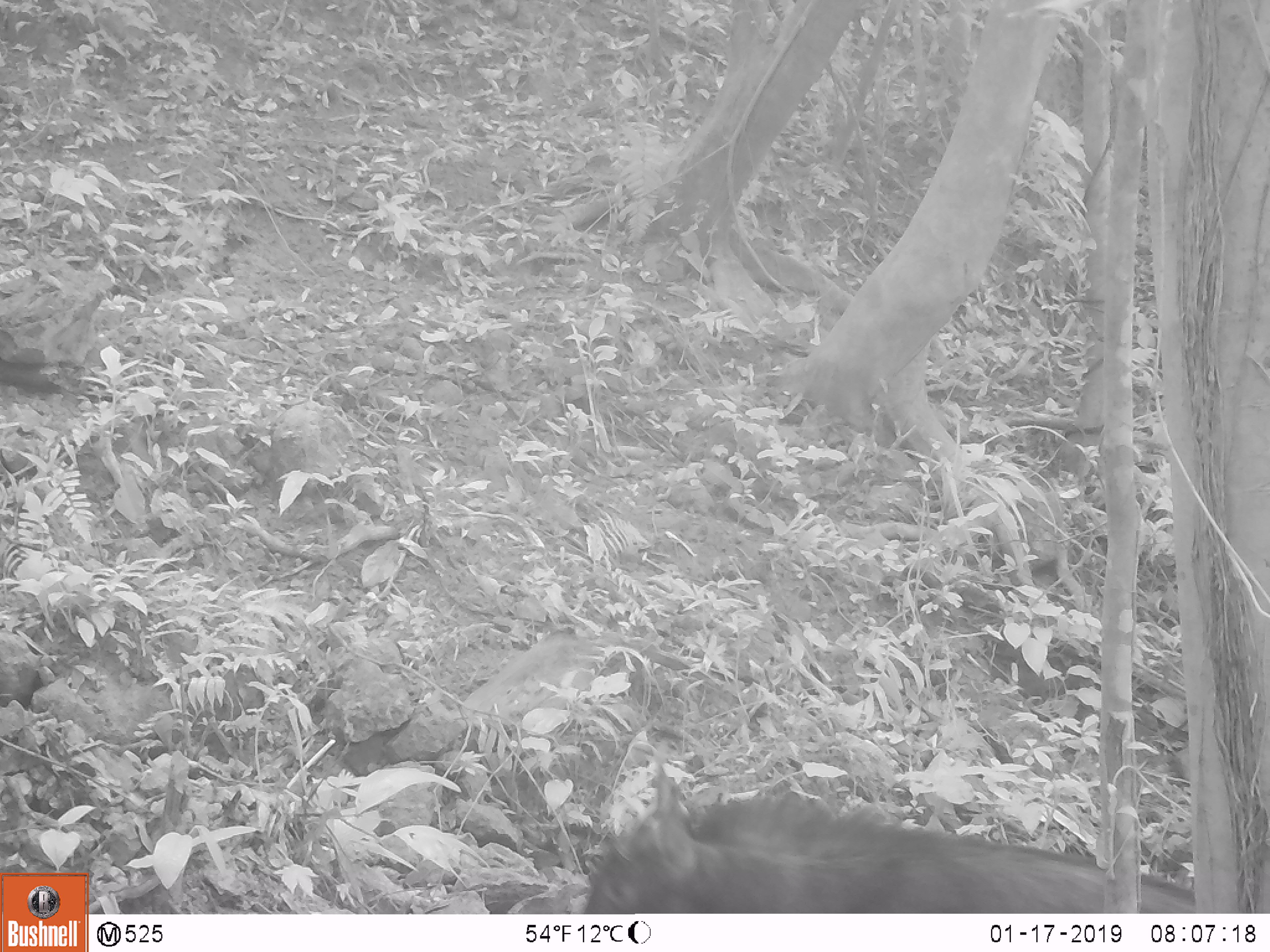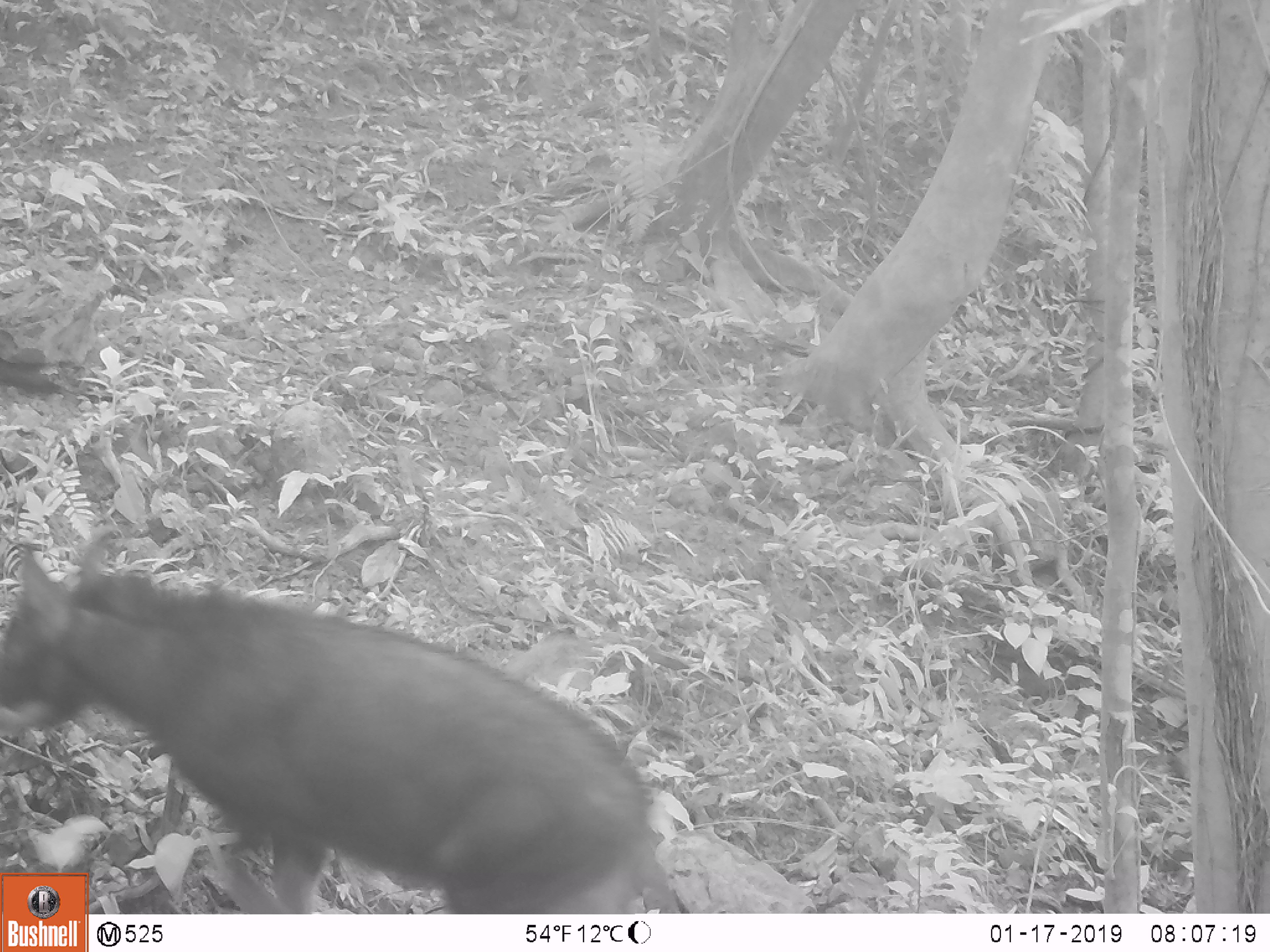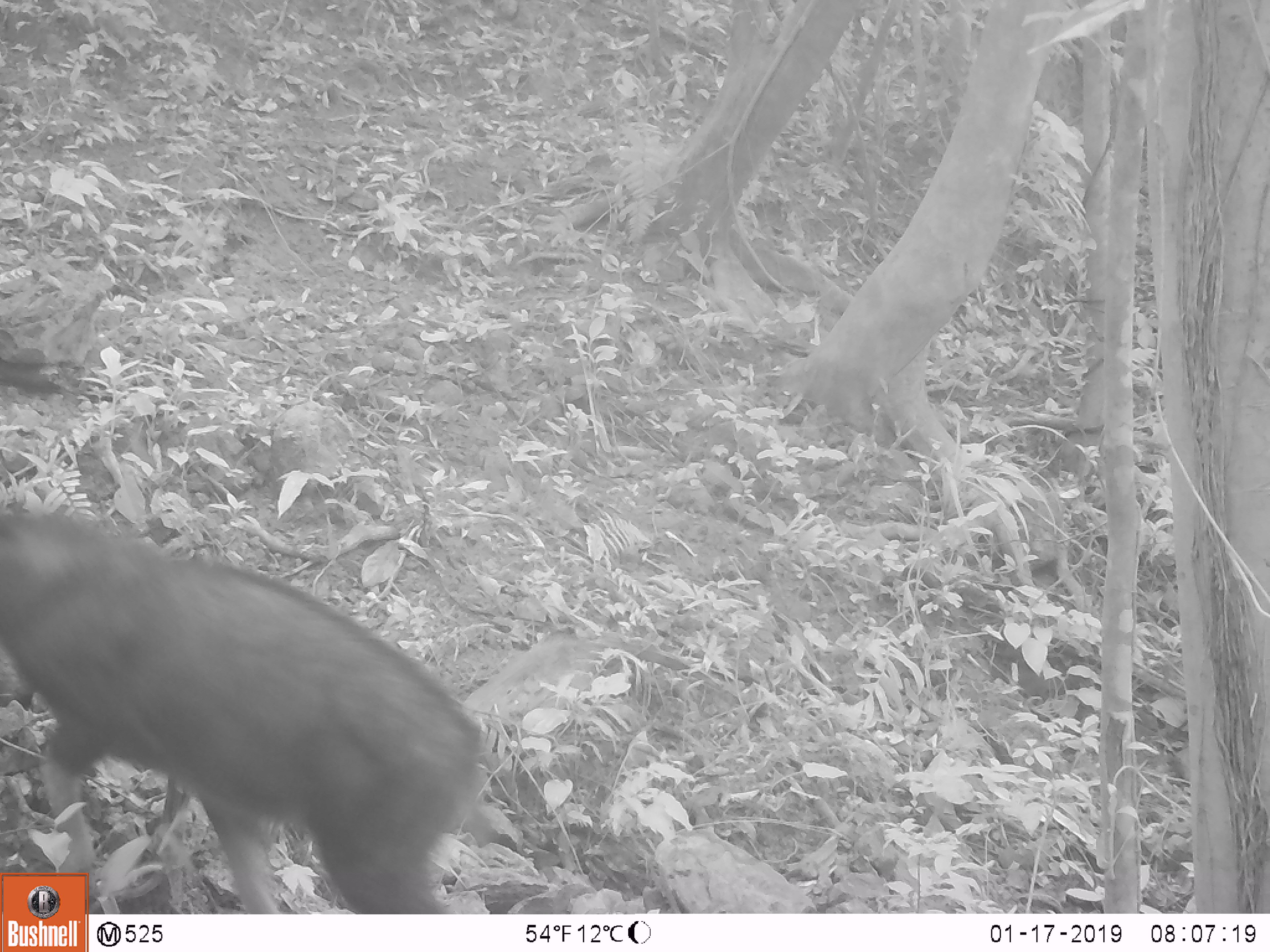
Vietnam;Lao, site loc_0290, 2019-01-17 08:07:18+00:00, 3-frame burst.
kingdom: Animalia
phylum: Chordata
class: Mammalia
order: Artiodactyla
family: Bovidae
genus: Capricornis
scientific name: Capricornis sumatraensis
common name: chinese serow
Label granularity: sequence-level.